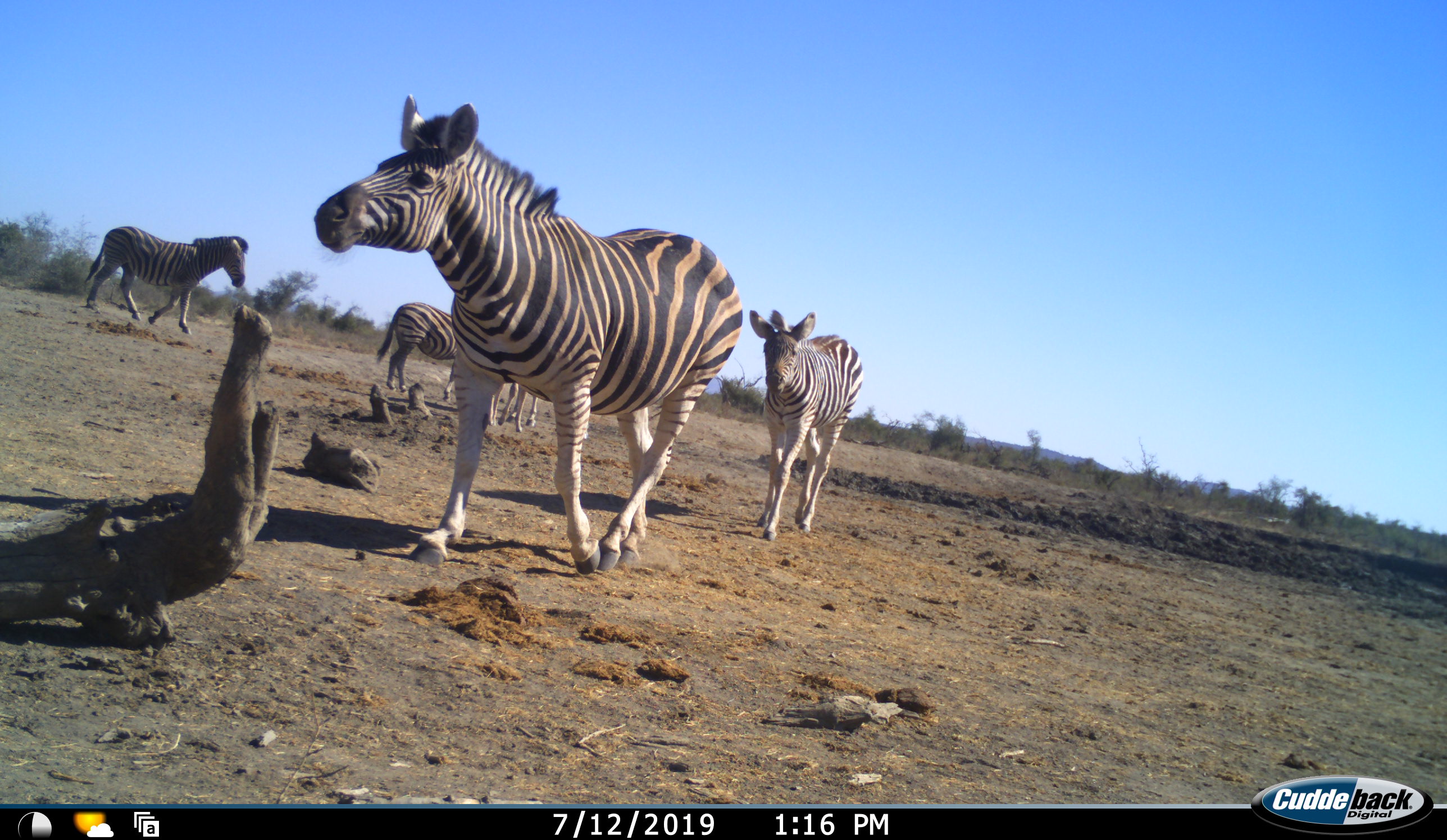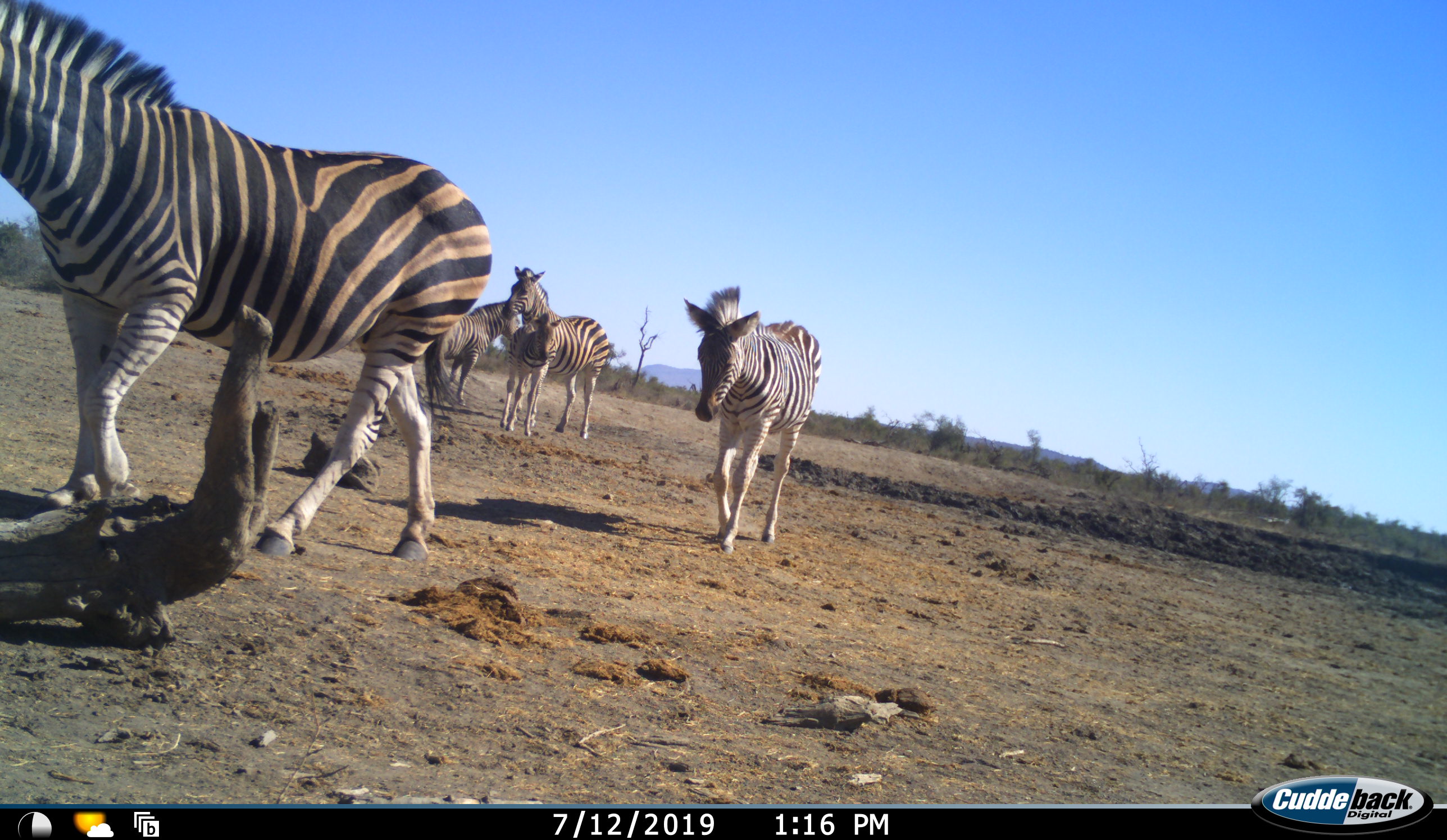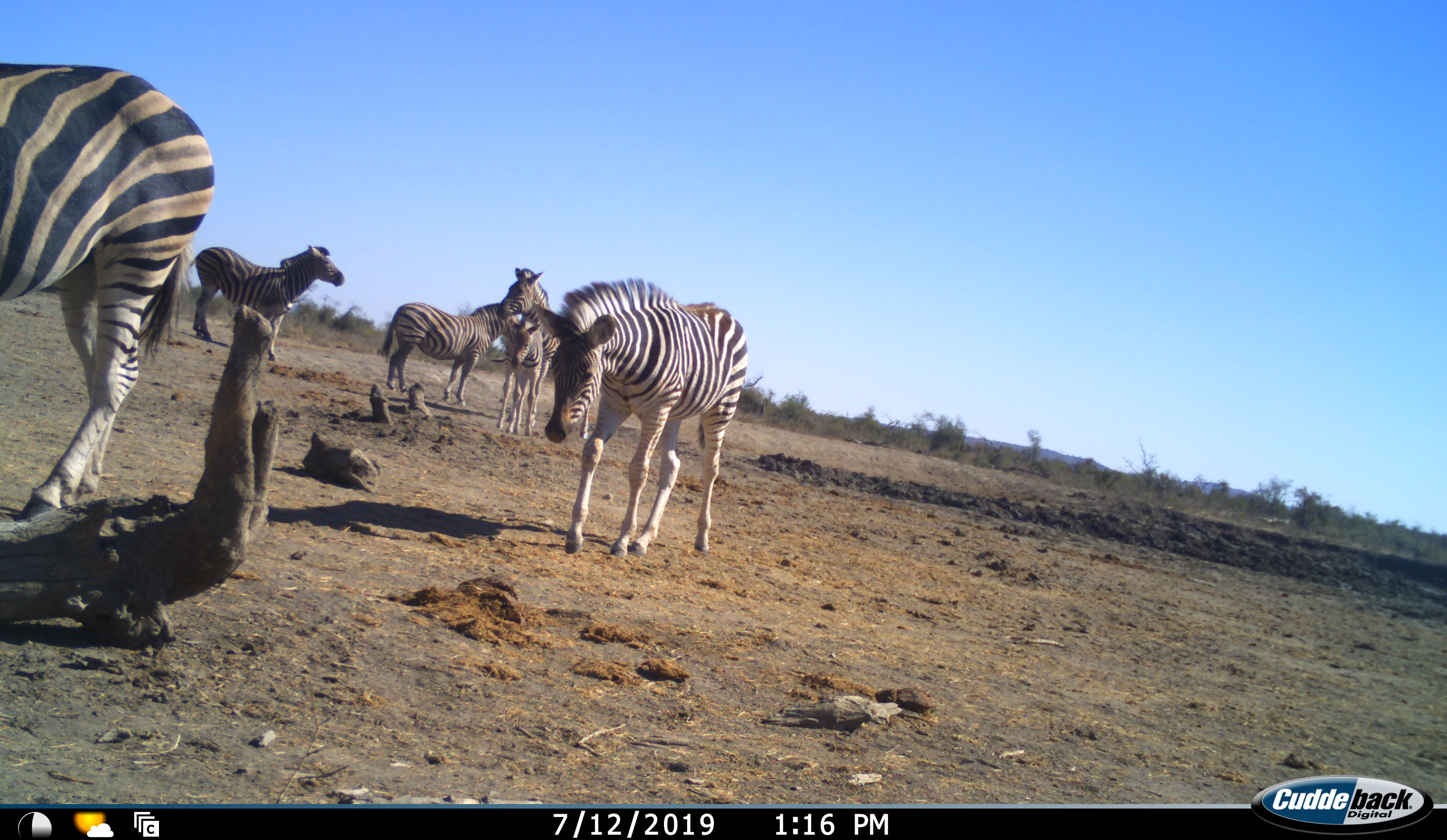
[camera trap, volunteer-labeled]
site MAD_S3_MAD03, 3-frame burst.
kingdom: Animalia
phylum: Chordata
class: Mammalia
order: Perissodactyla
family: Equidae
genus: Equus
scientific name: Equus quagga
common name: plains zebra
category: zebraplains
Zebraplains (plains zebra) (Equus quagga), count 6. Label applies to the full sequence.